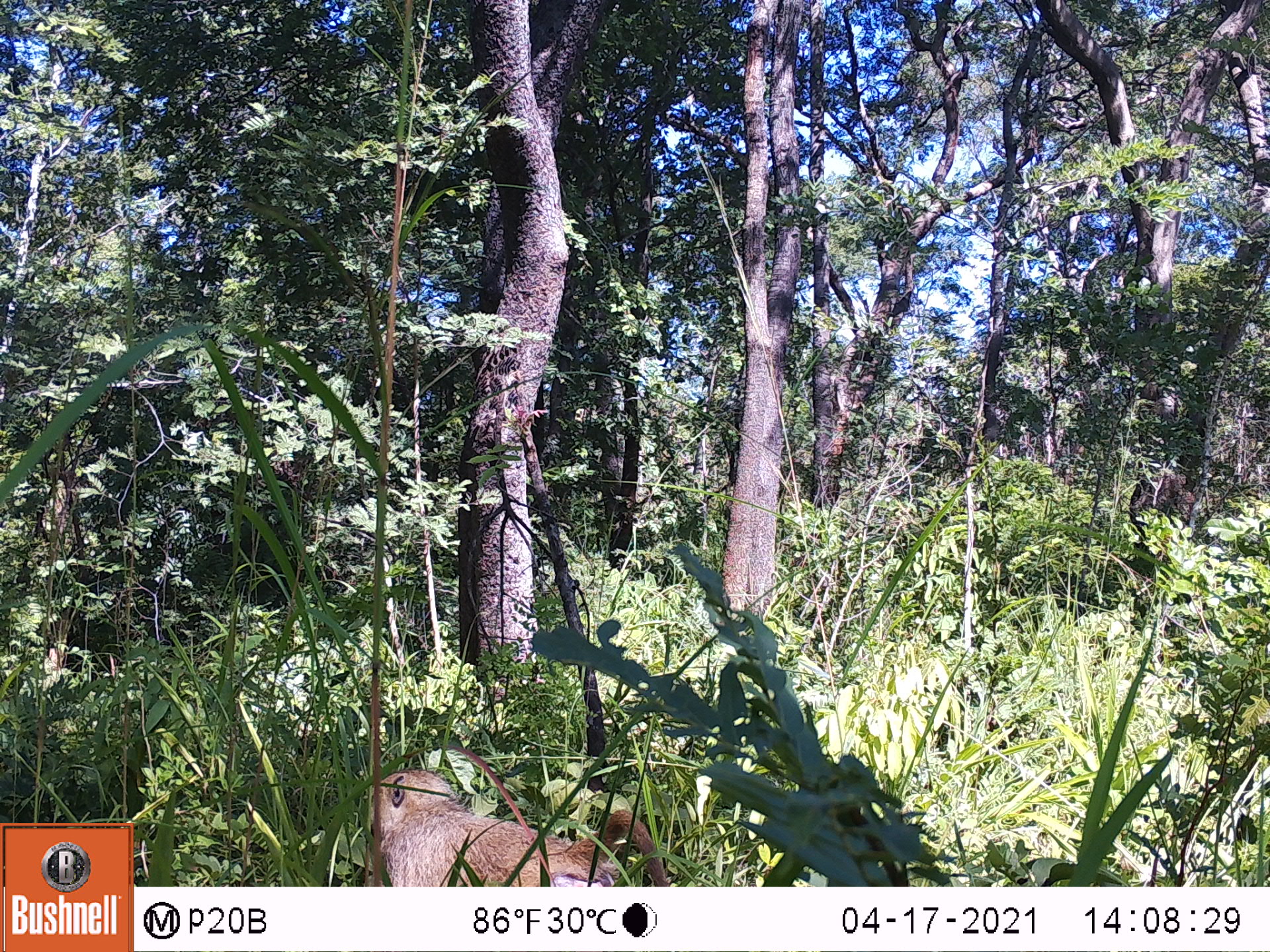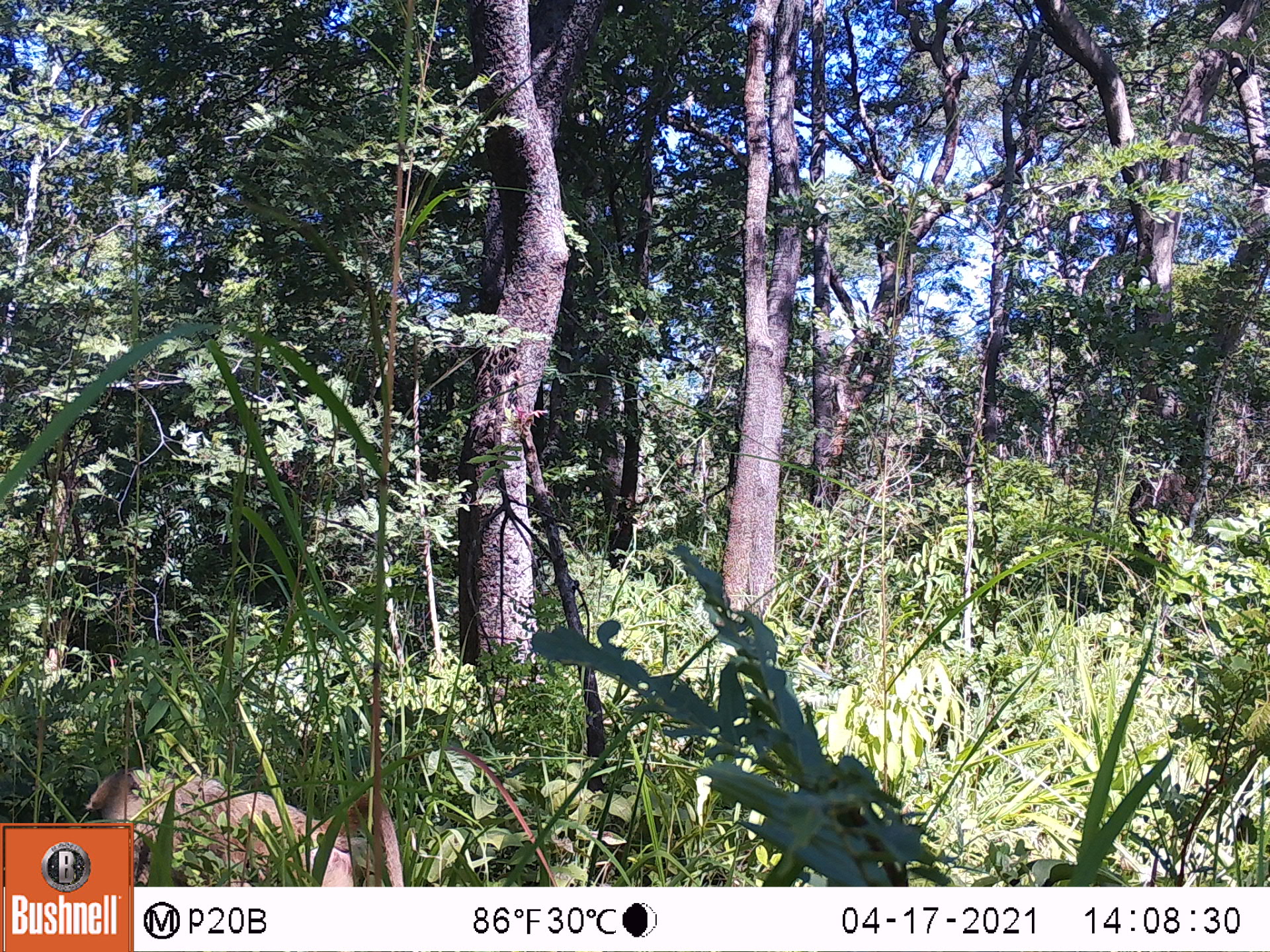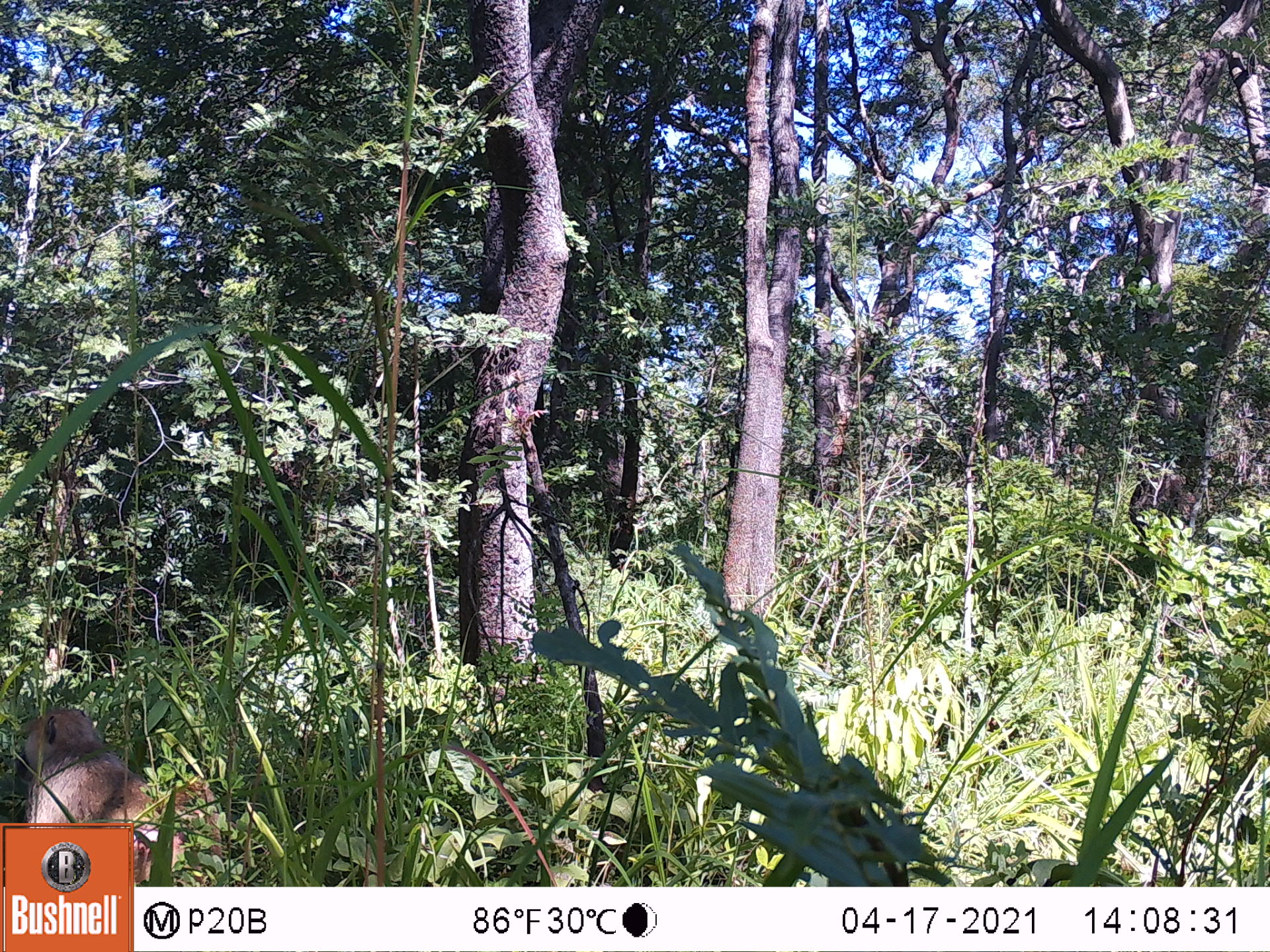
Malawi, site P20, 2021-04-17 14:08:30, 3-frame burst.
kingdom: Animalia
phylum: Chordata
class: Mammalia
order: Primates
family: Cercopithecidae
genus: Papio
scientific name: Papio cynocephalus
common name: yellow baboon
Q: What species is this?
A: Yellow baboon (Papio cynocephalus).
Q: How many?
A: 1.